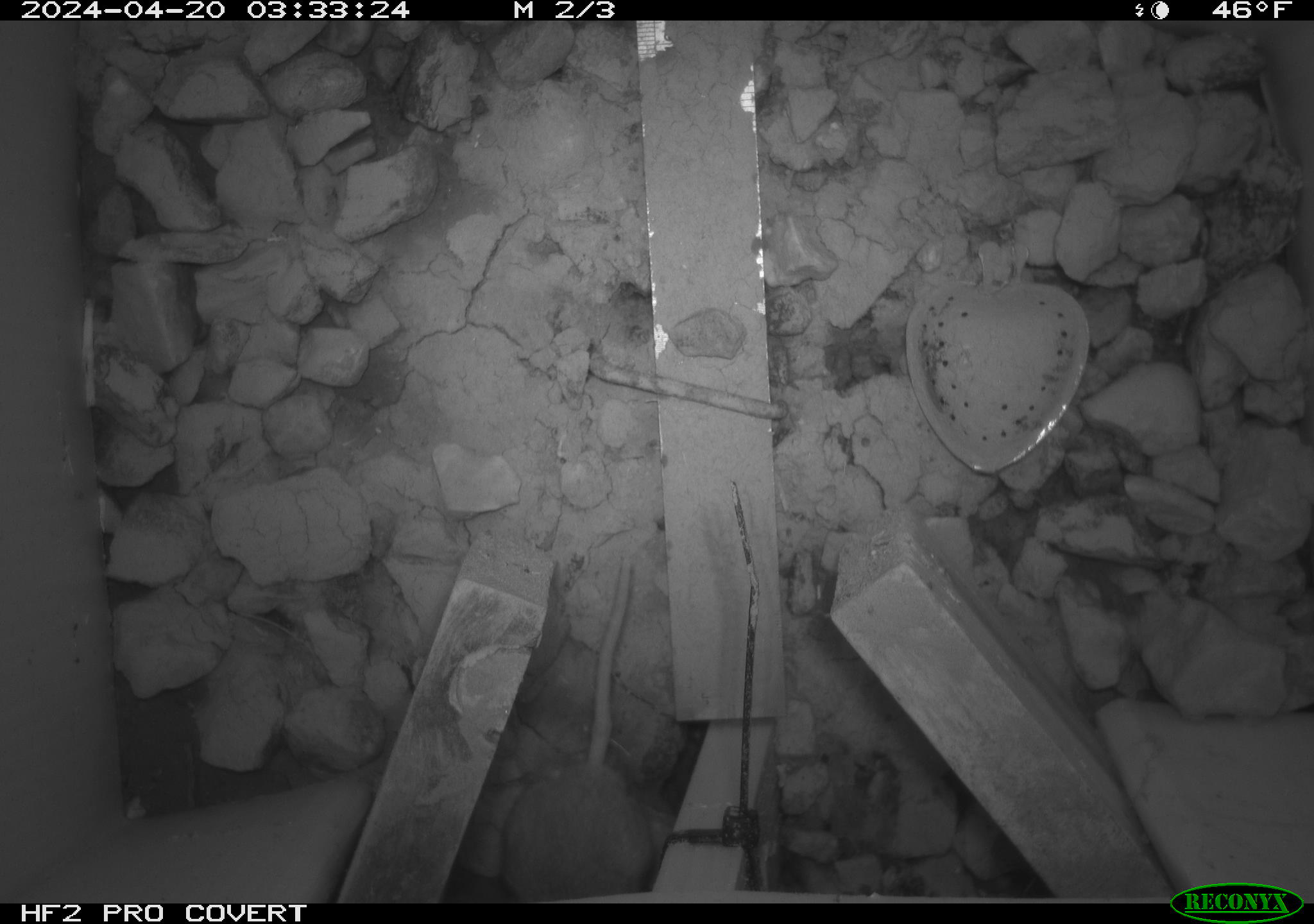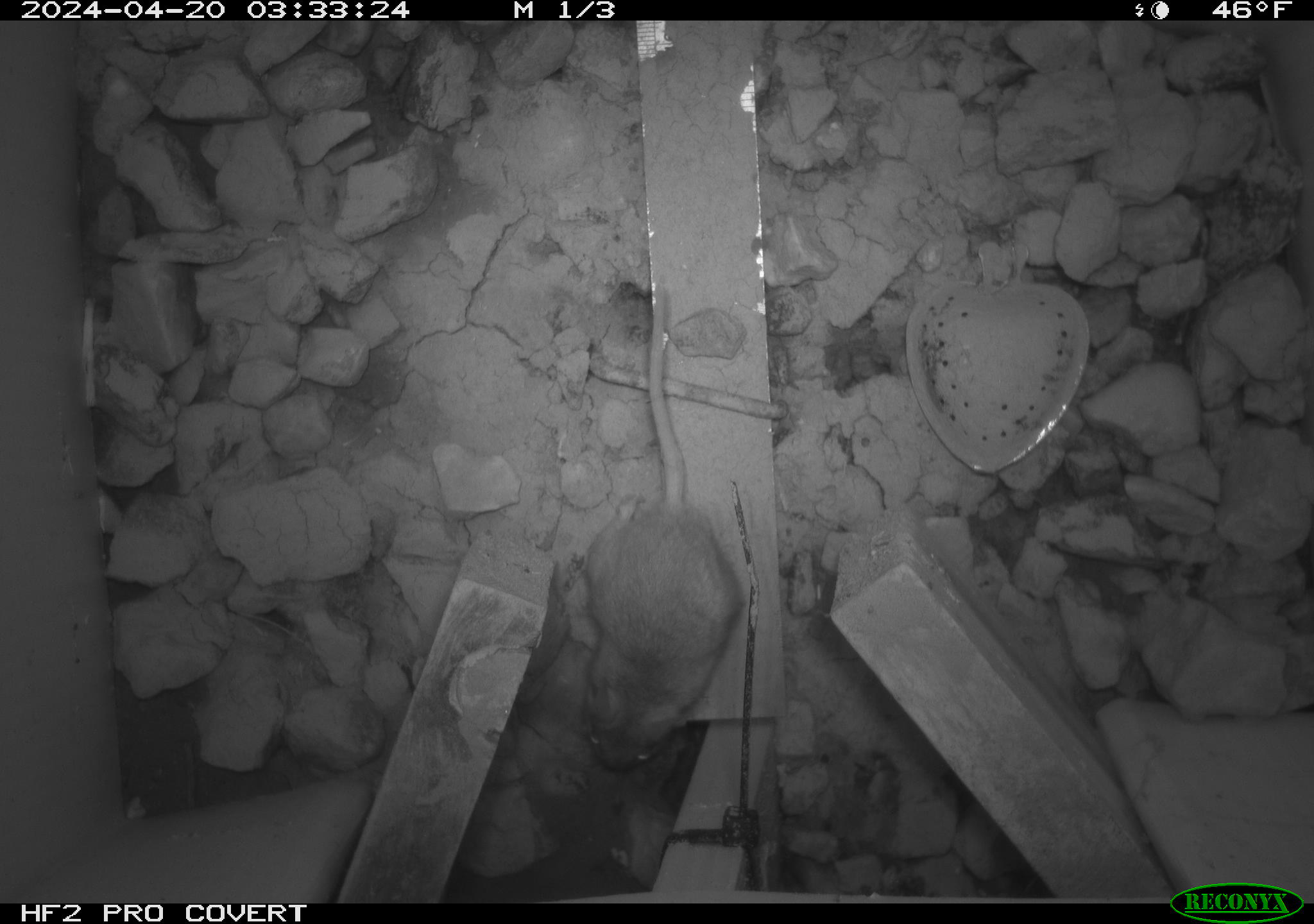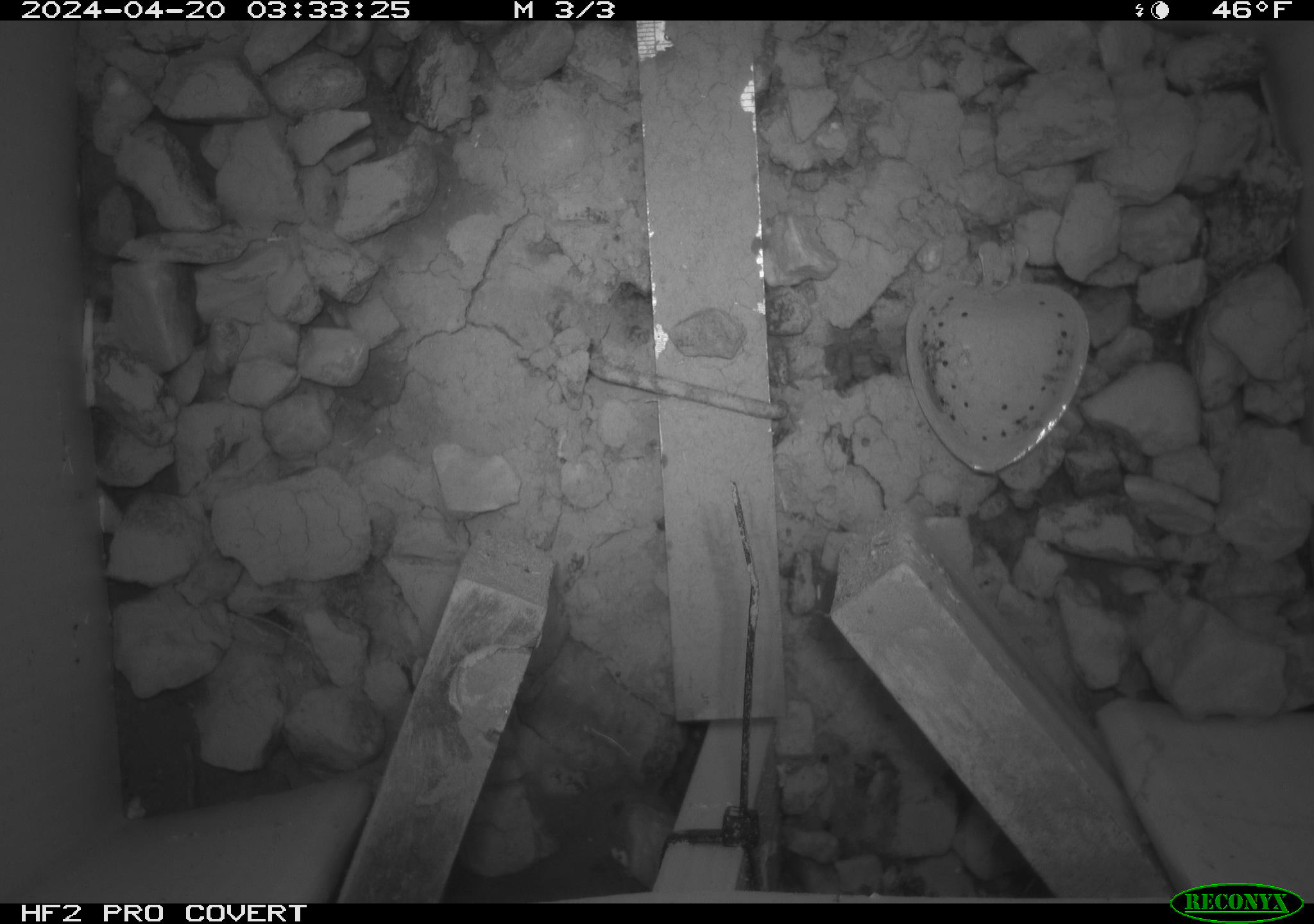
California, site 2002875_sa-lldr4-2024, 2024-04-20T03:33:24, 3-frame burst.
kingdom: Animalia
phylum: Chordata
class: Mammalia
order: Rodentia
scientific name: Rodentia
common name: rodent